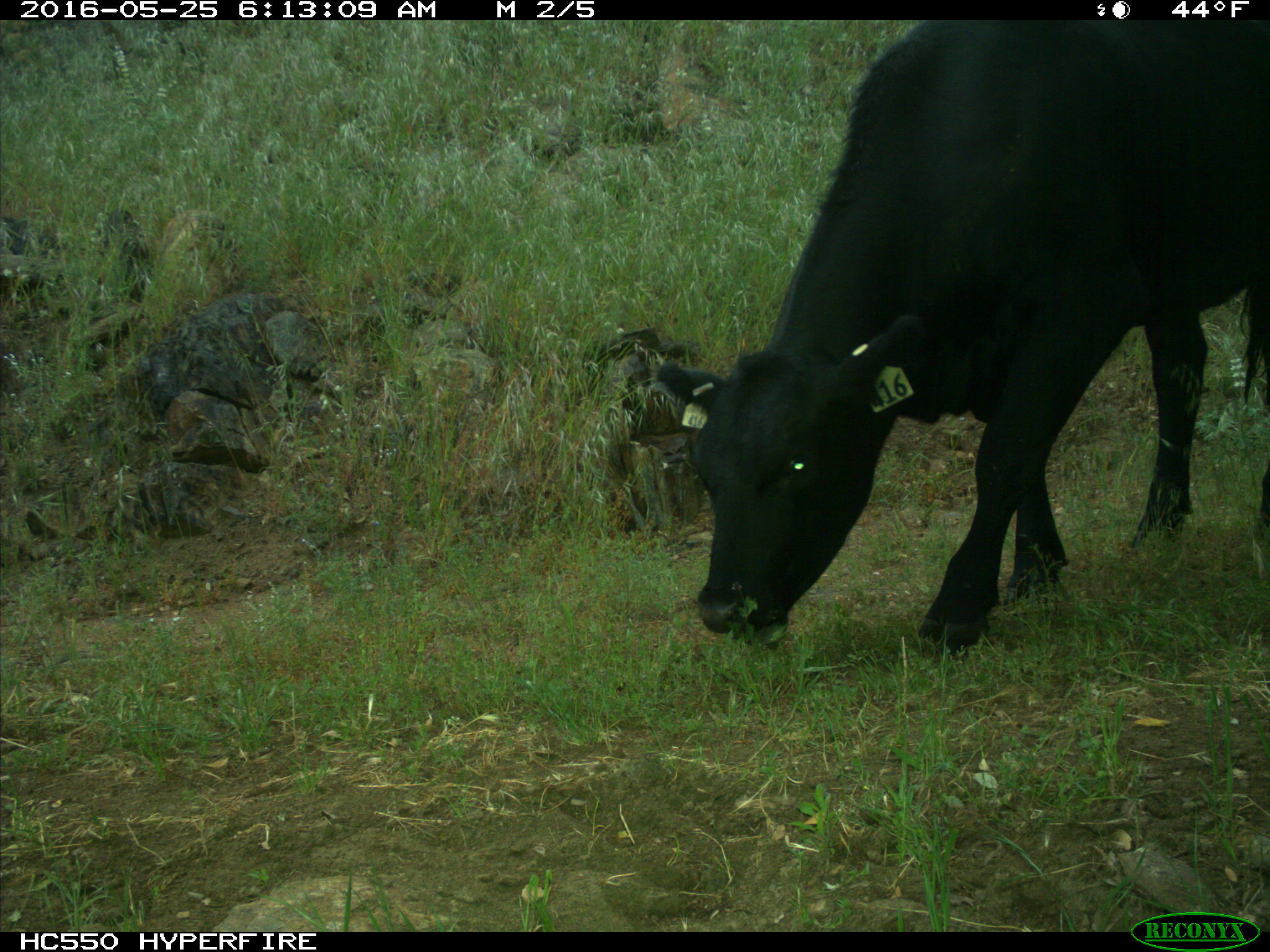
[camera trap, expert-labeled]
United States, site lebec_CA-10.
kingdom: Animalia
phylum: Chordata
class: Mammalia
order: Artiodactyla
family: Bovidae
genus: Bos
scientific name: Bos taurus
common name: domestic cow